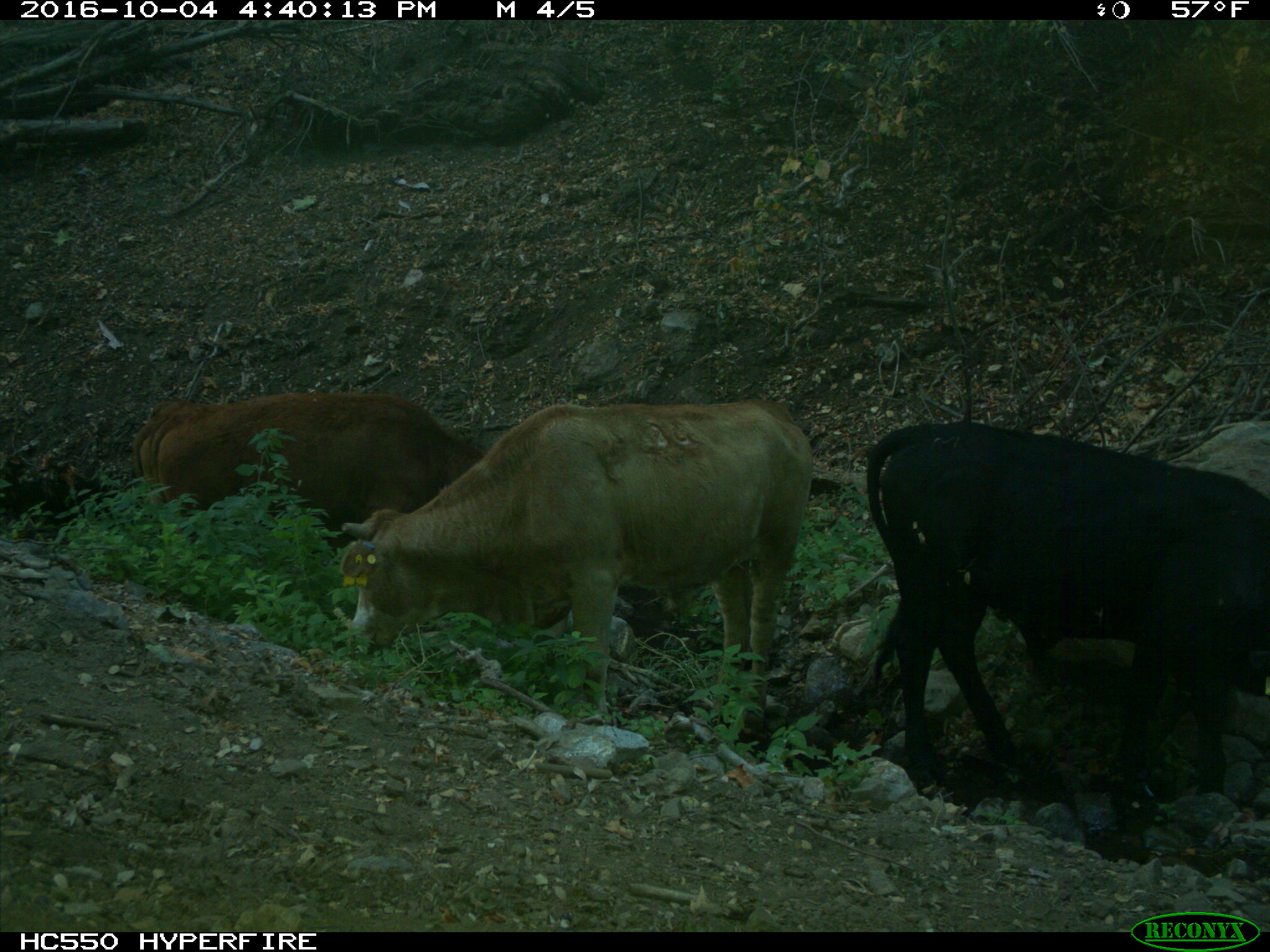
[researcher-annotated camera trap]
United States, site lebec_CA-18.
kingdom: Animalia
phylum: Chordata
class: Mammalia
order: Artiodactyla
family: Bovidae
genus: Bos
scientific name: Bos taurus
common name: domestic cow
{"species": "Bos taurus (domestic cow)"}